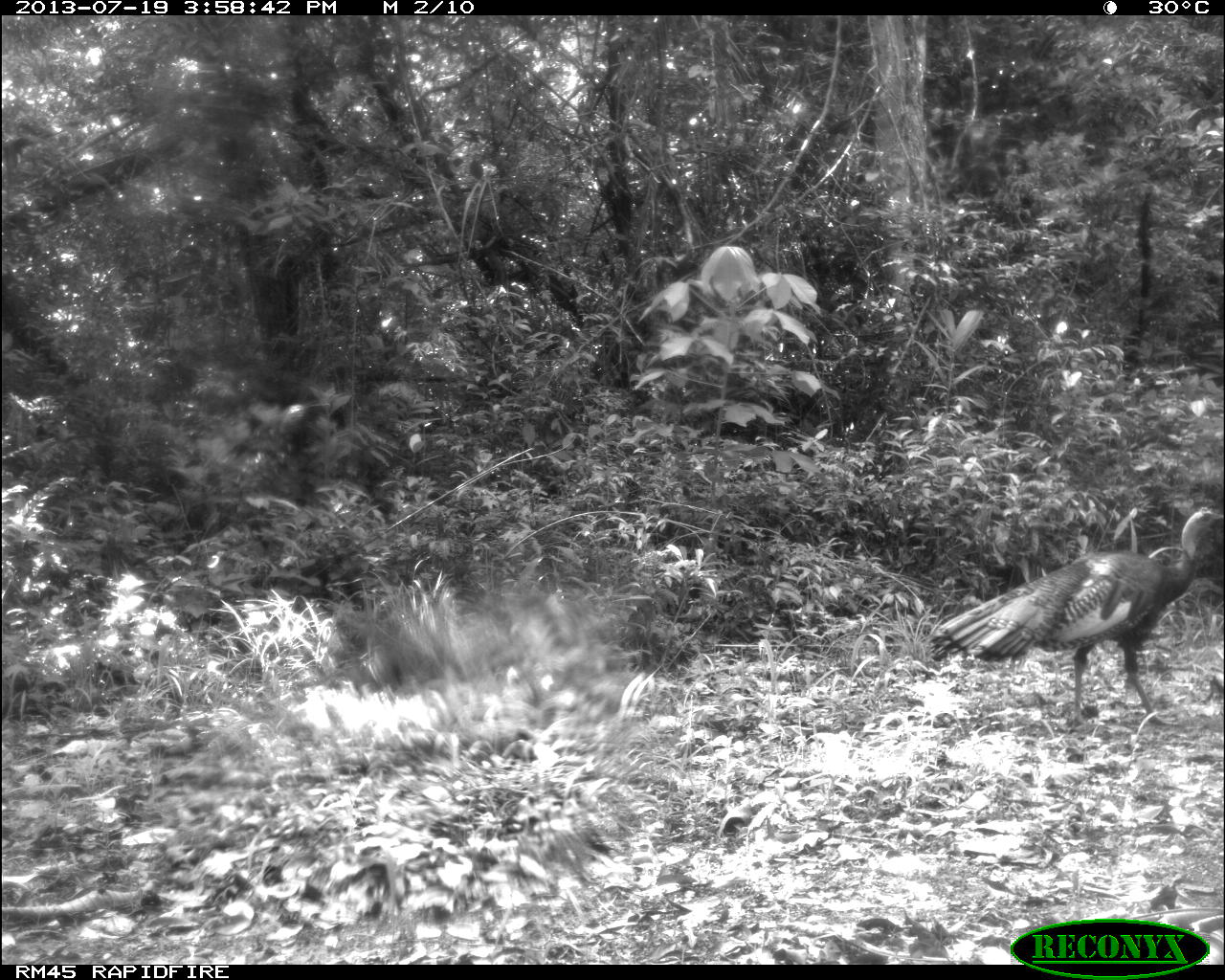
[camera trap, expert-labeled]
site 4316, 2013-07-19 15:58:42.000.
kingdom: Animalia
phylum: Chordata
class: Aves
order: Galliformes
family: Phasianidae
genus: Meleagris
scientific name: Meleagris ocellata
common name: ocellated turkey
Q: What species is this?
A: Meleagris ocellata (ocellated turkey).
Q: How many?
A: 1.